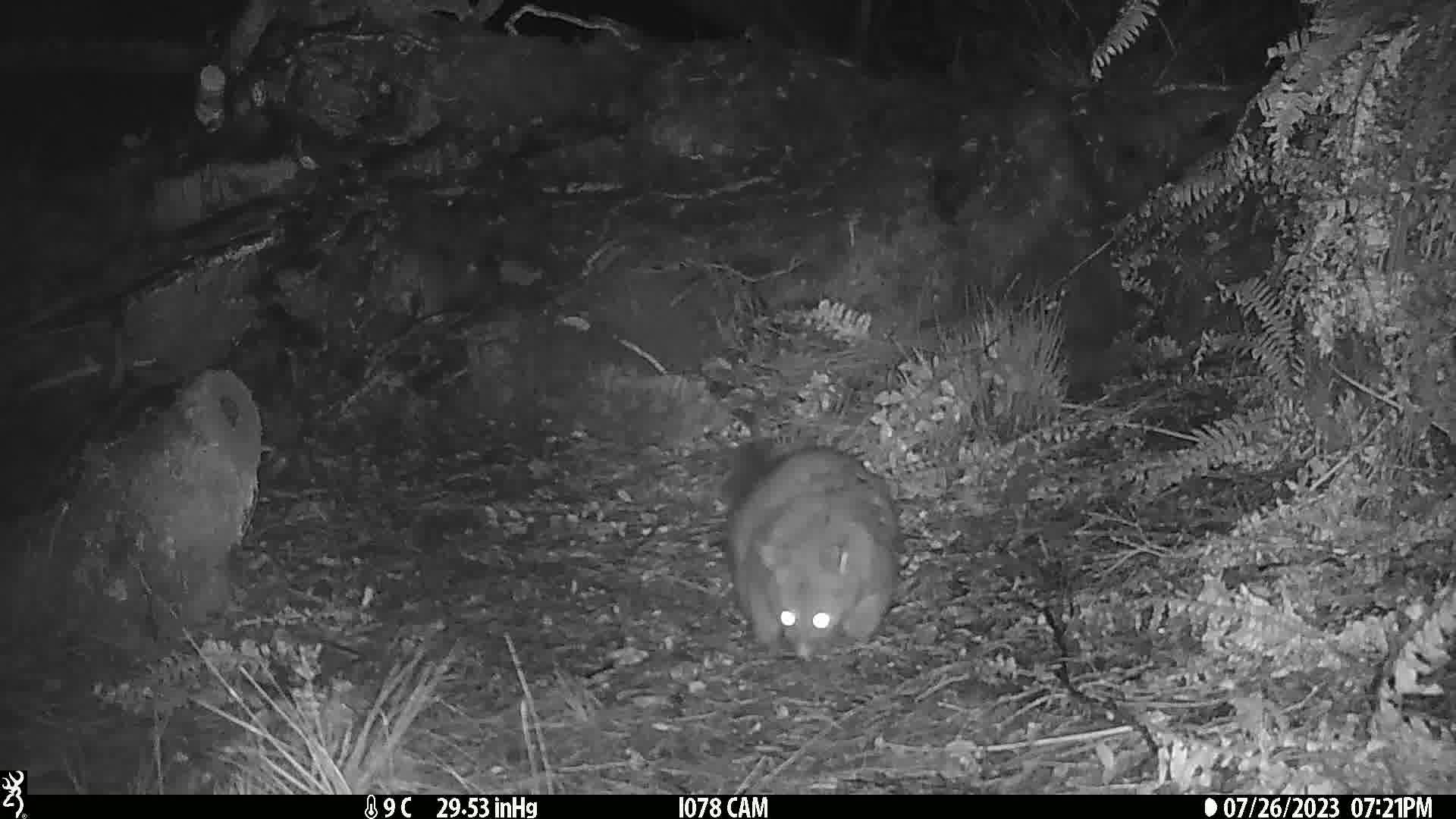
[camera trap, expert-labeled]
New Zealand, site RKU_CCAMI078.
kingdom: Animalia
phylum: Chordata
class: Mammalia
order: Diprotodontia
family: Phalangeridae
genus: Trichosurus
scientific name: Trichosurus vulpecula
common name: common brushtail possum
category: possum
Possum (common brushtail possum) (Trichosurus vulpecula).